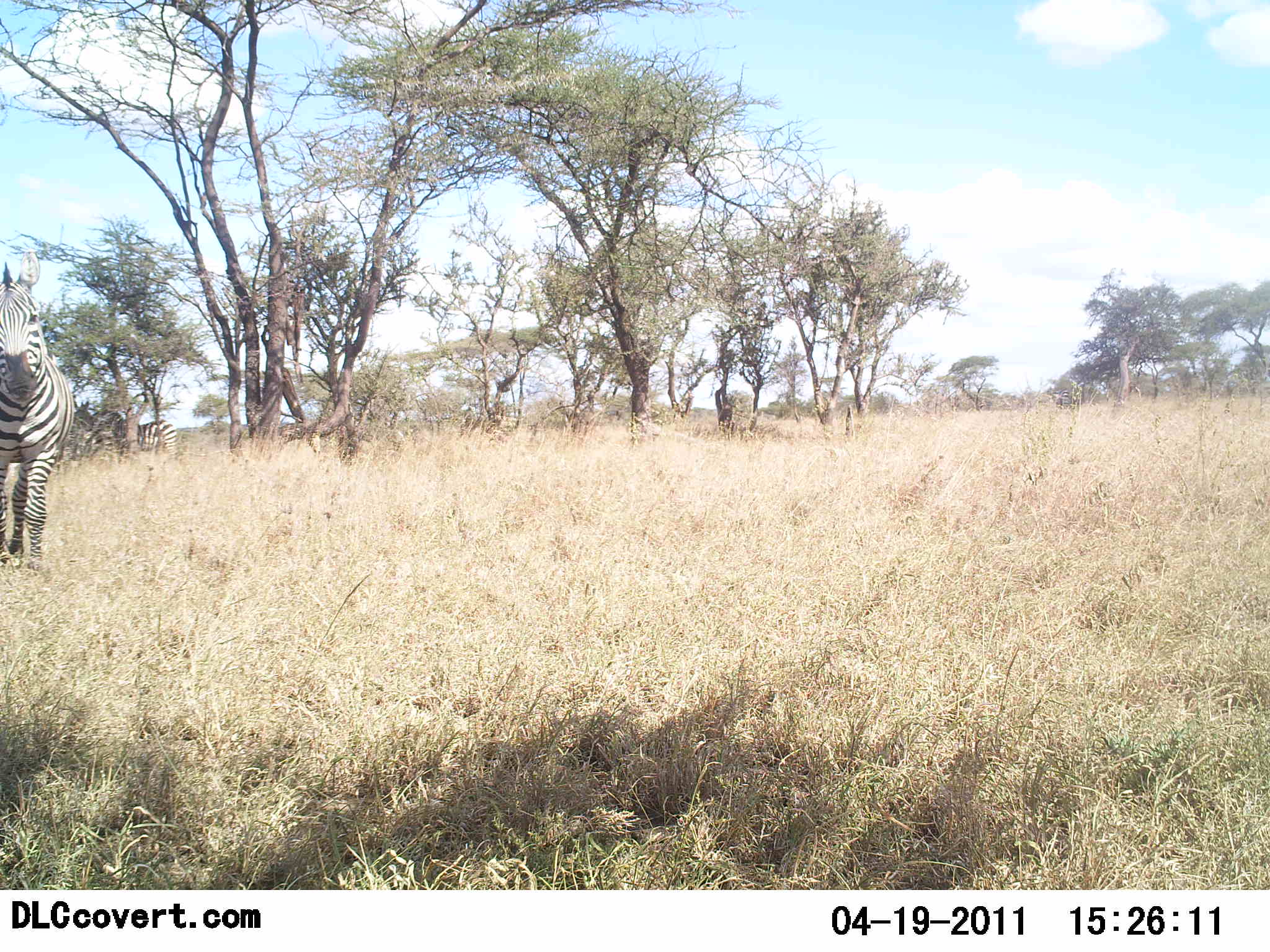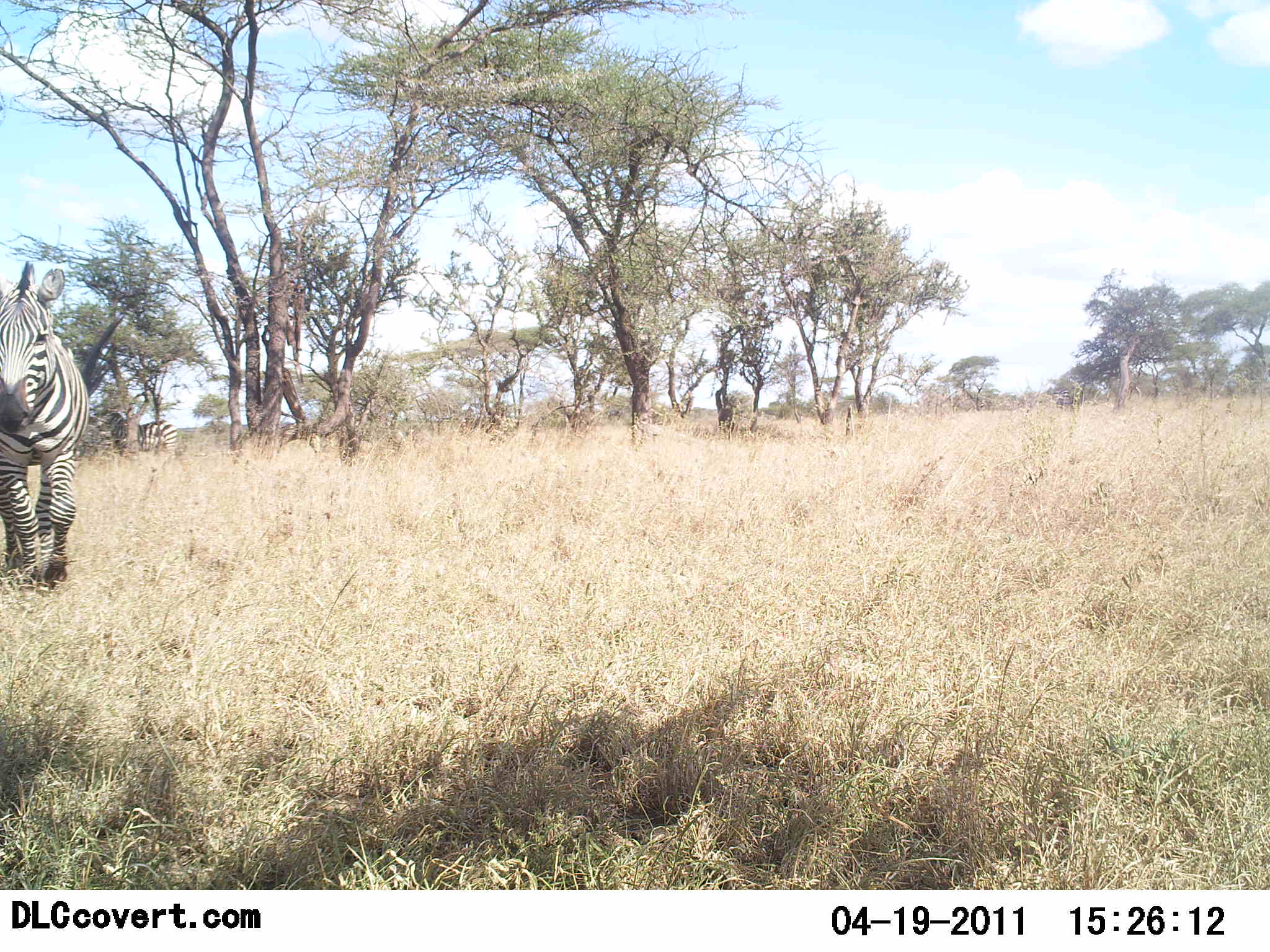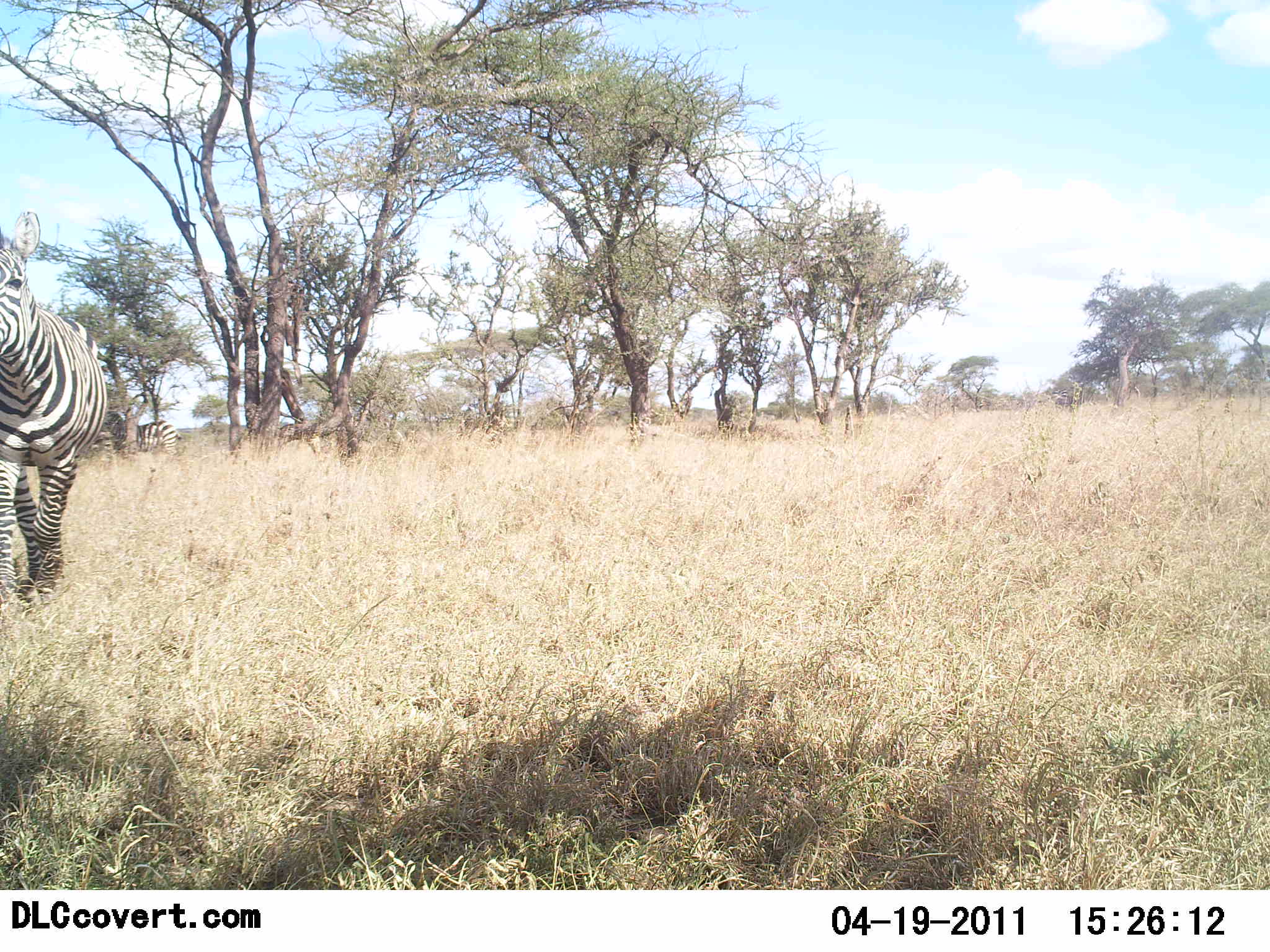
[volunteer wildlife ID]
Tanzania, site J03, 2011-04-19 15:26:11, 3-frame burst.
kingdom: Animalia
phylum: Chordata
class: Mammalia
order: Perissodactyla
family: Equidae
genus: Equus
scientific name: Equus quagga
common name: plains zebra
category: zebra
Zebra (plains zebra) (Equus quagga), count 1. Behavior (volunteer vote fractions): standing 33%, resting 0%, moving 83%, interacting 0%. Young present (vote fraction): 0%. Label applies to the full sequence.